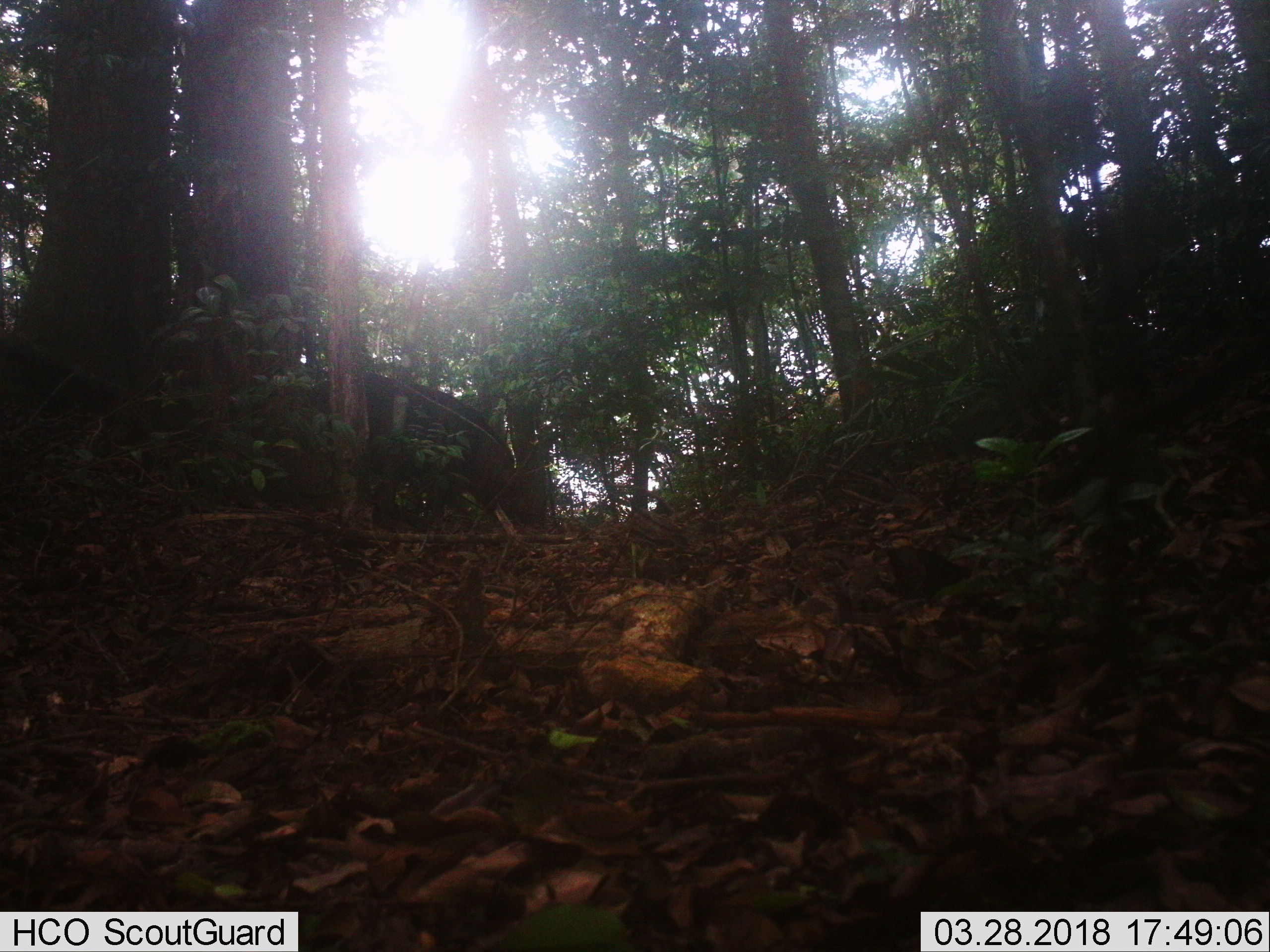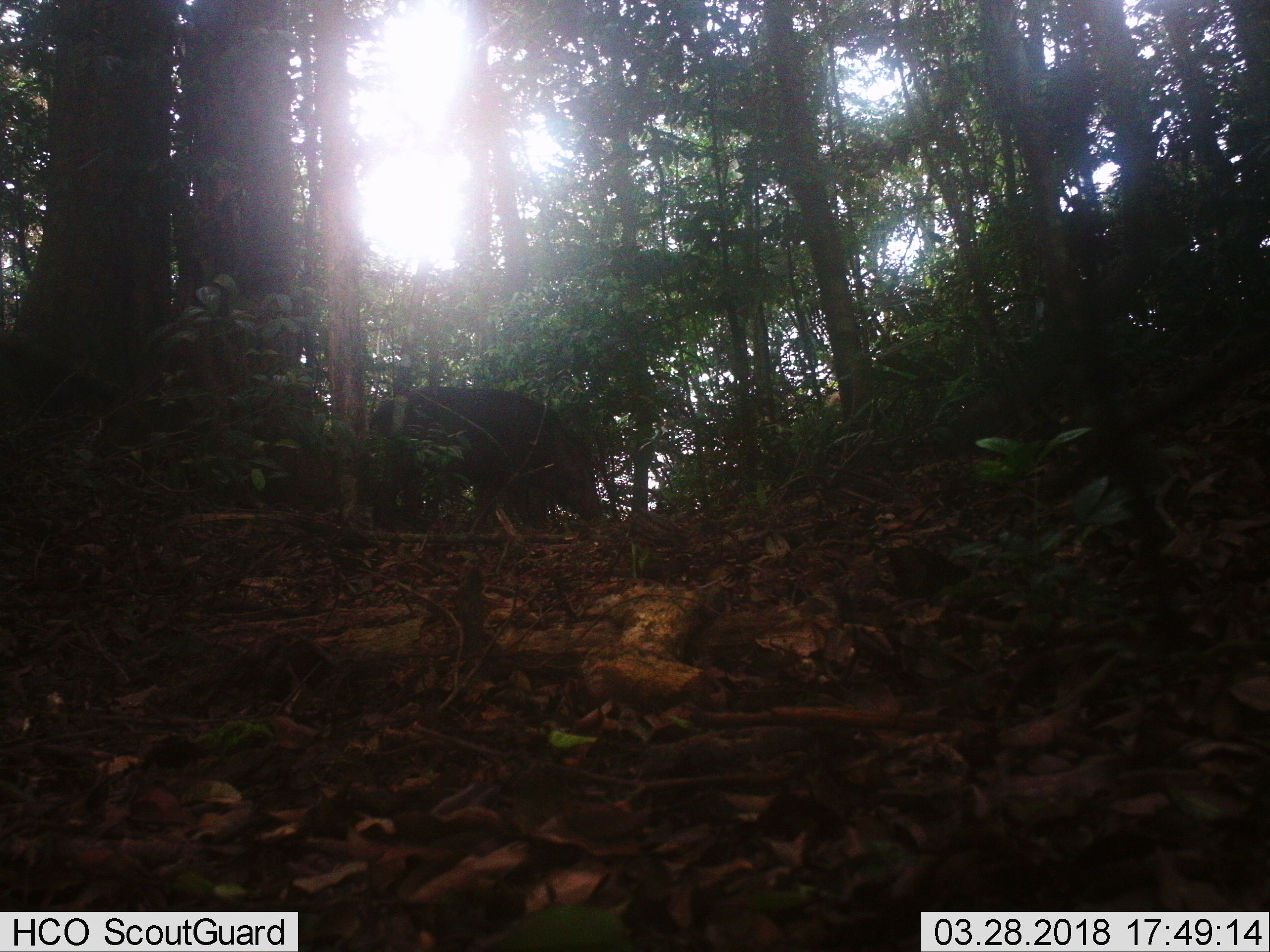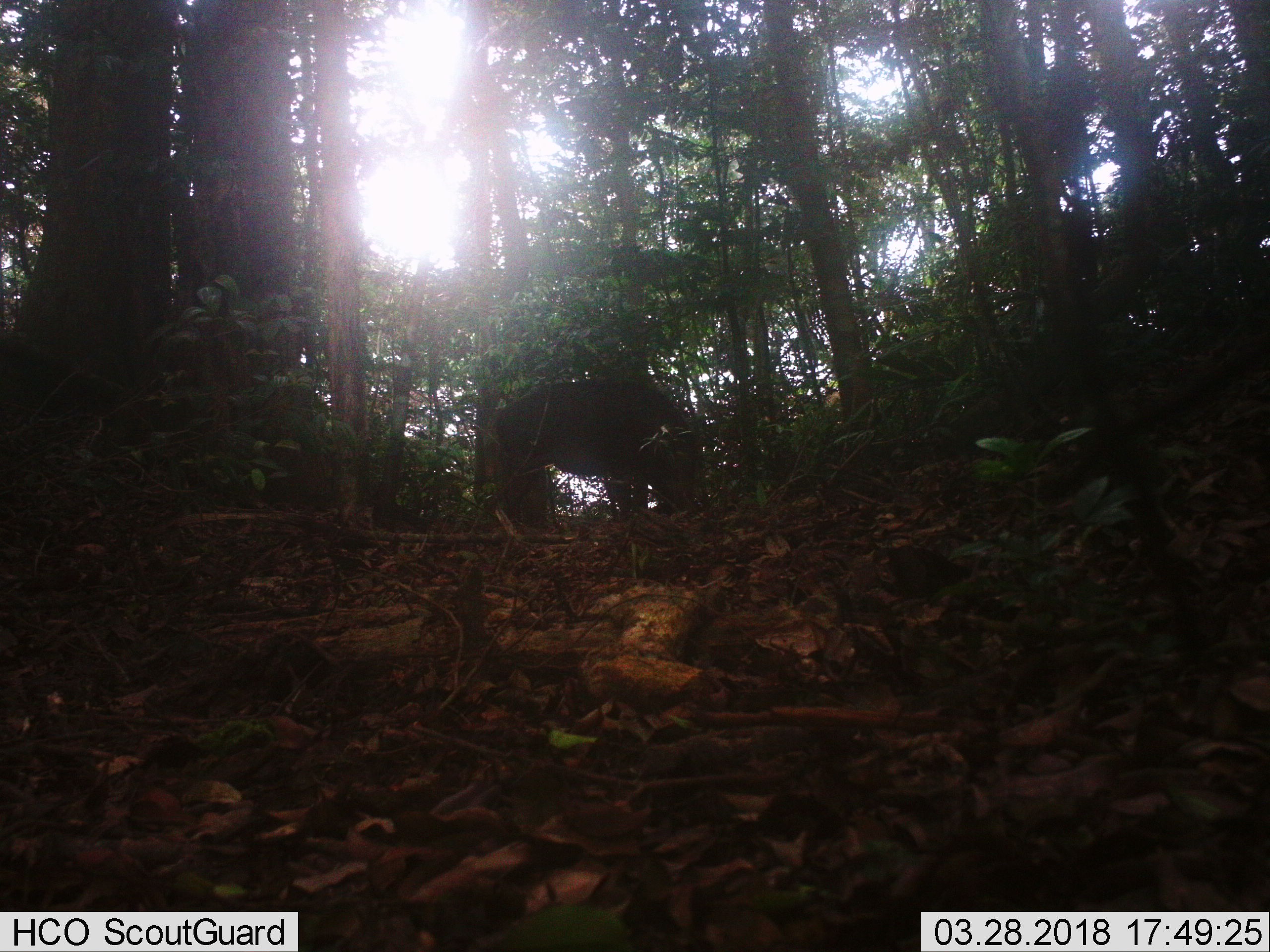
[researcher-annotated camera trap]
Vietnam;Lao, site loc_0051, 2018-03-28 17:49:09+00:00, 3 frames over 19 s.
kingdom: Animalia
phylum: Chordata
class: Mammalia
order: Artiodactyla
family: Suidae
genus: Sus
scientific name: Sus scrofa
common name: eurasian wild pig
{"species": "eurasian wild pig (Sus scrofa)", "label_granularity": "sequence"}